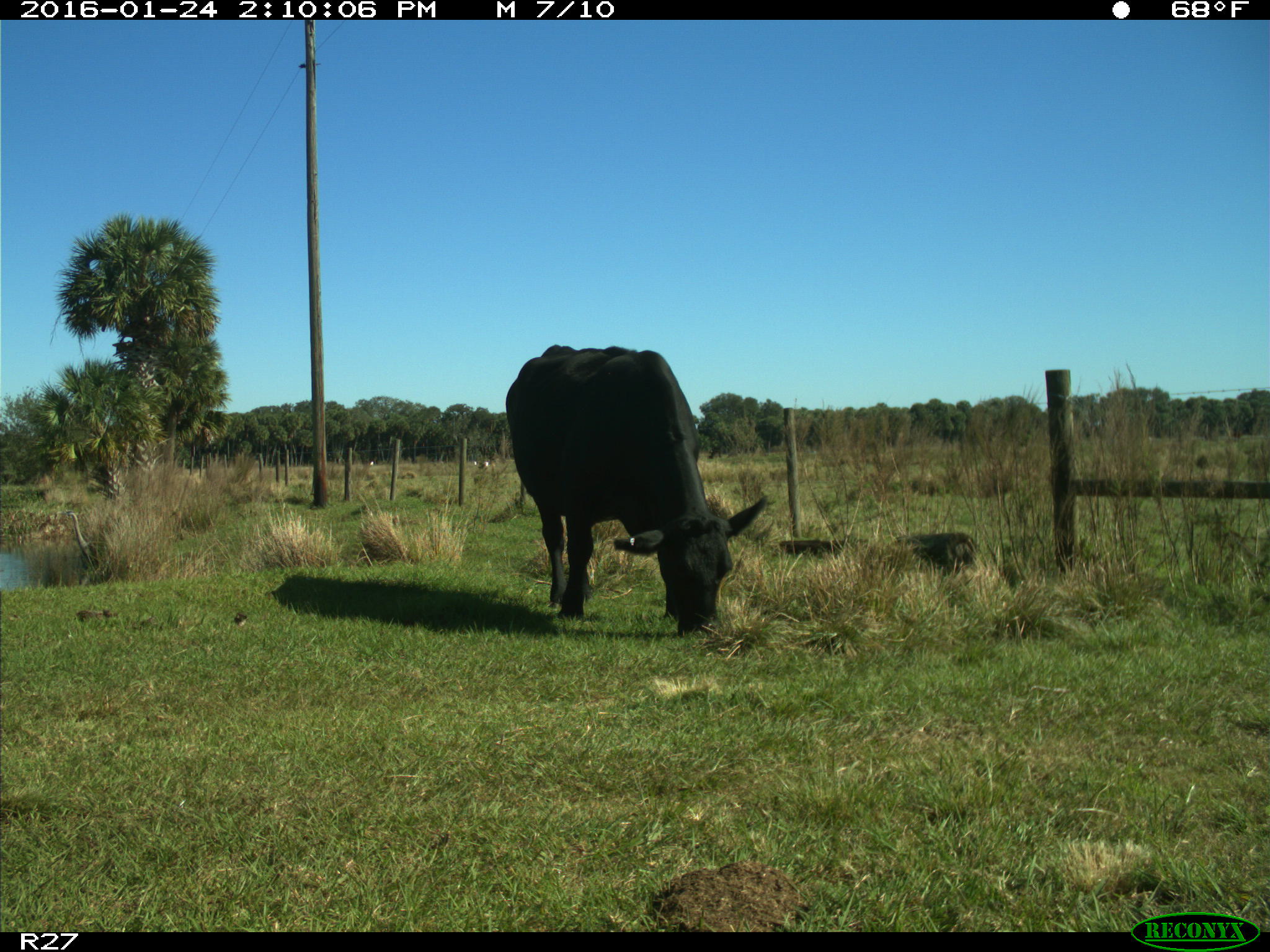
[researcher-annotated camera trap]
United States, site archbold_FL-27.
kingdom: Animalia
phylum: Chordata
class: Mammalia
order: Artiodactyla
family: Bovidae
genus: Bos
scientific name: Bos taurus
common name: domestic cow